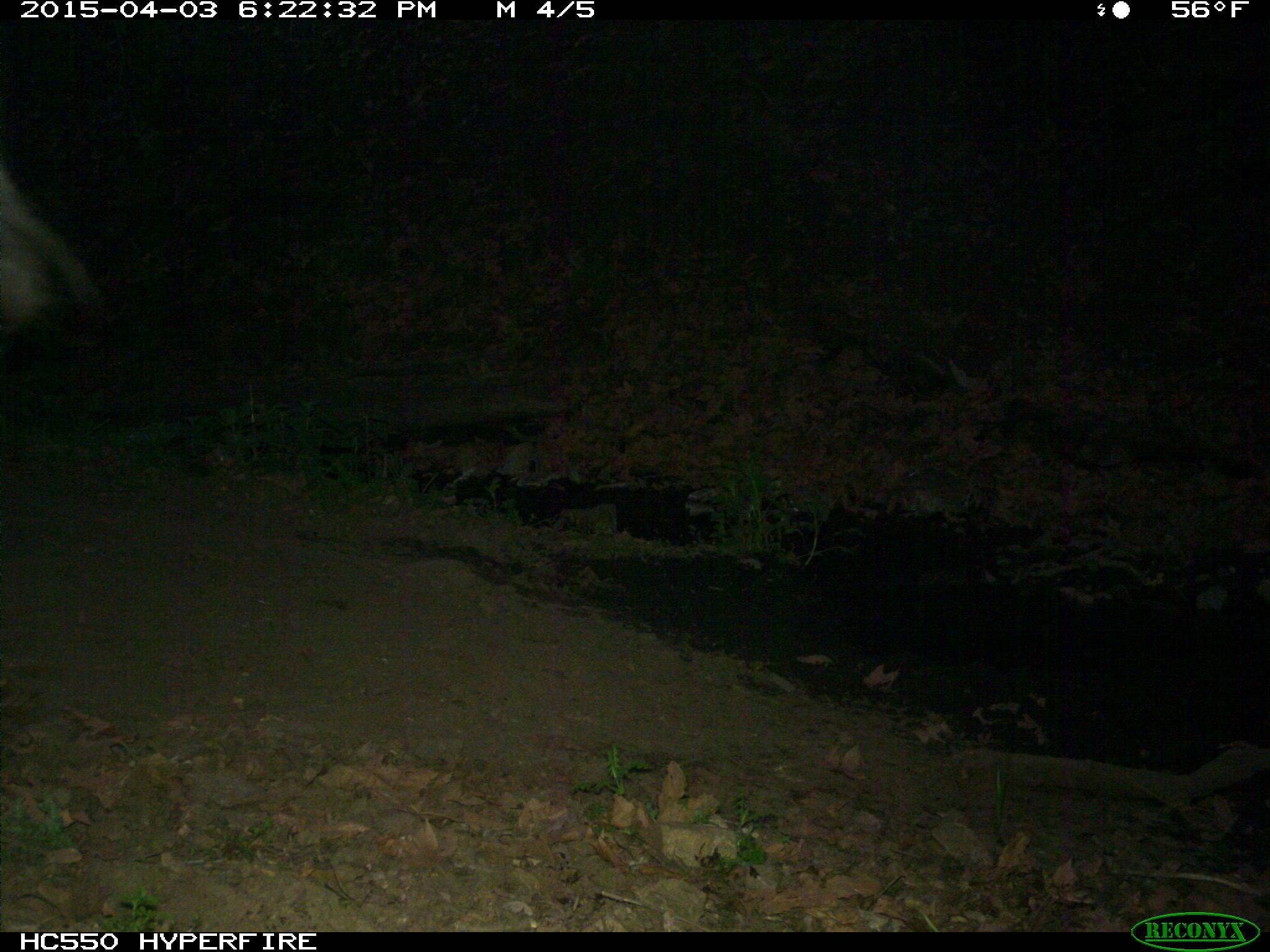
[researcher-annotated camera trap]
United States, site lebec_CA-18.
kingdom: Animalia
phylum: Chordata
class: Mammalia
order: Artiodactyla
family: Bovidae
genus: Bos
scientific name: Bos taurus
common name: domestic cow